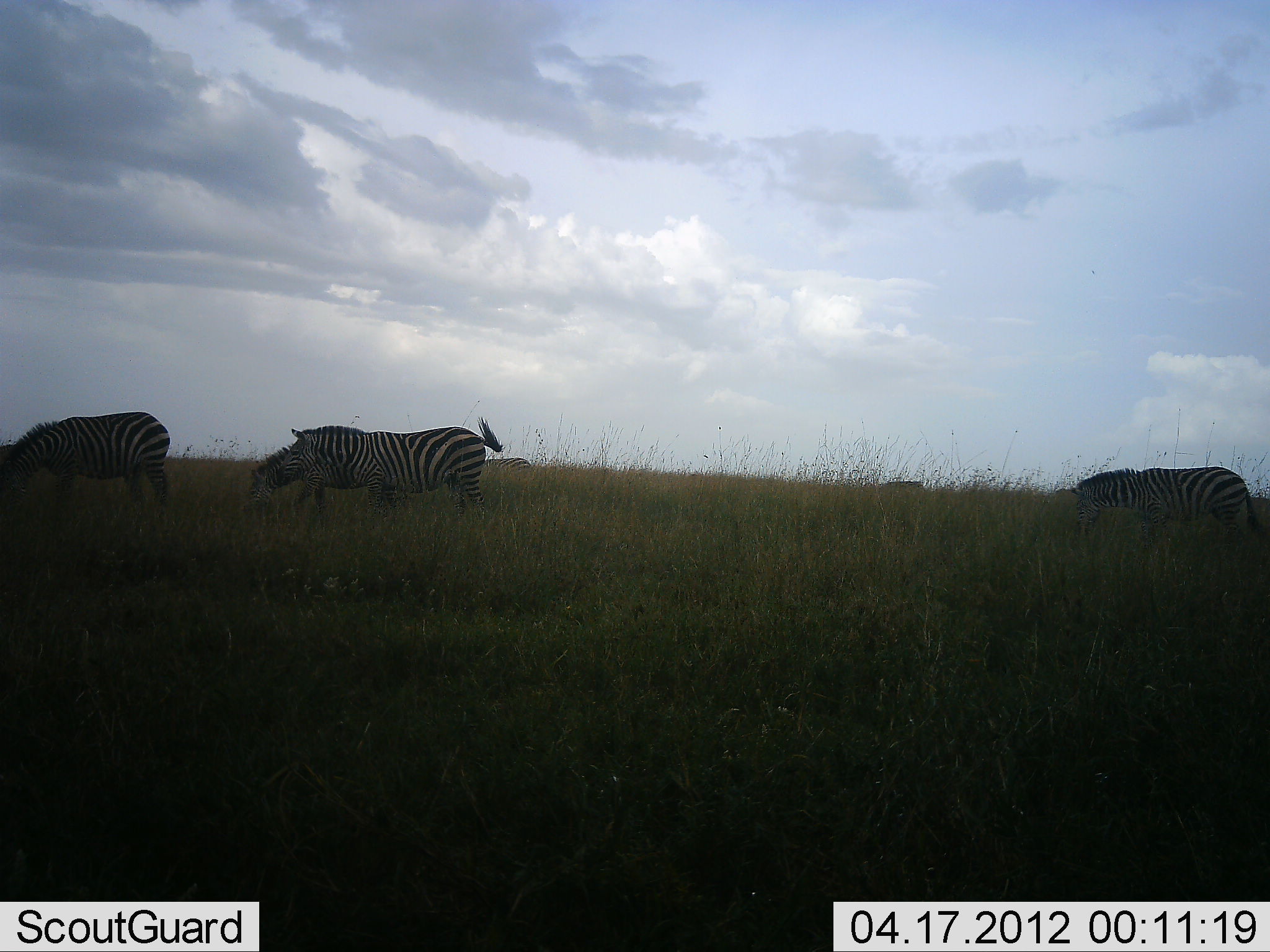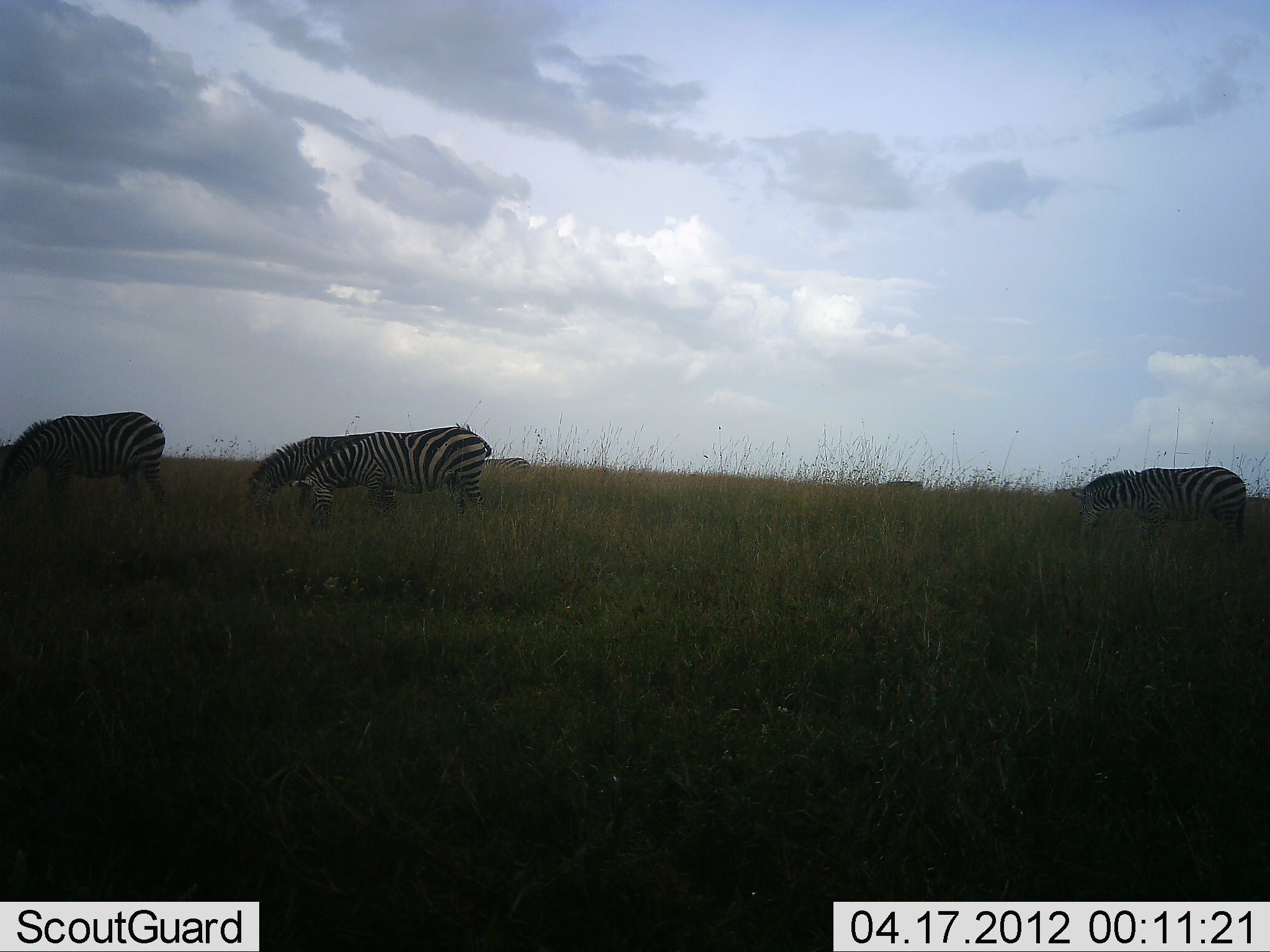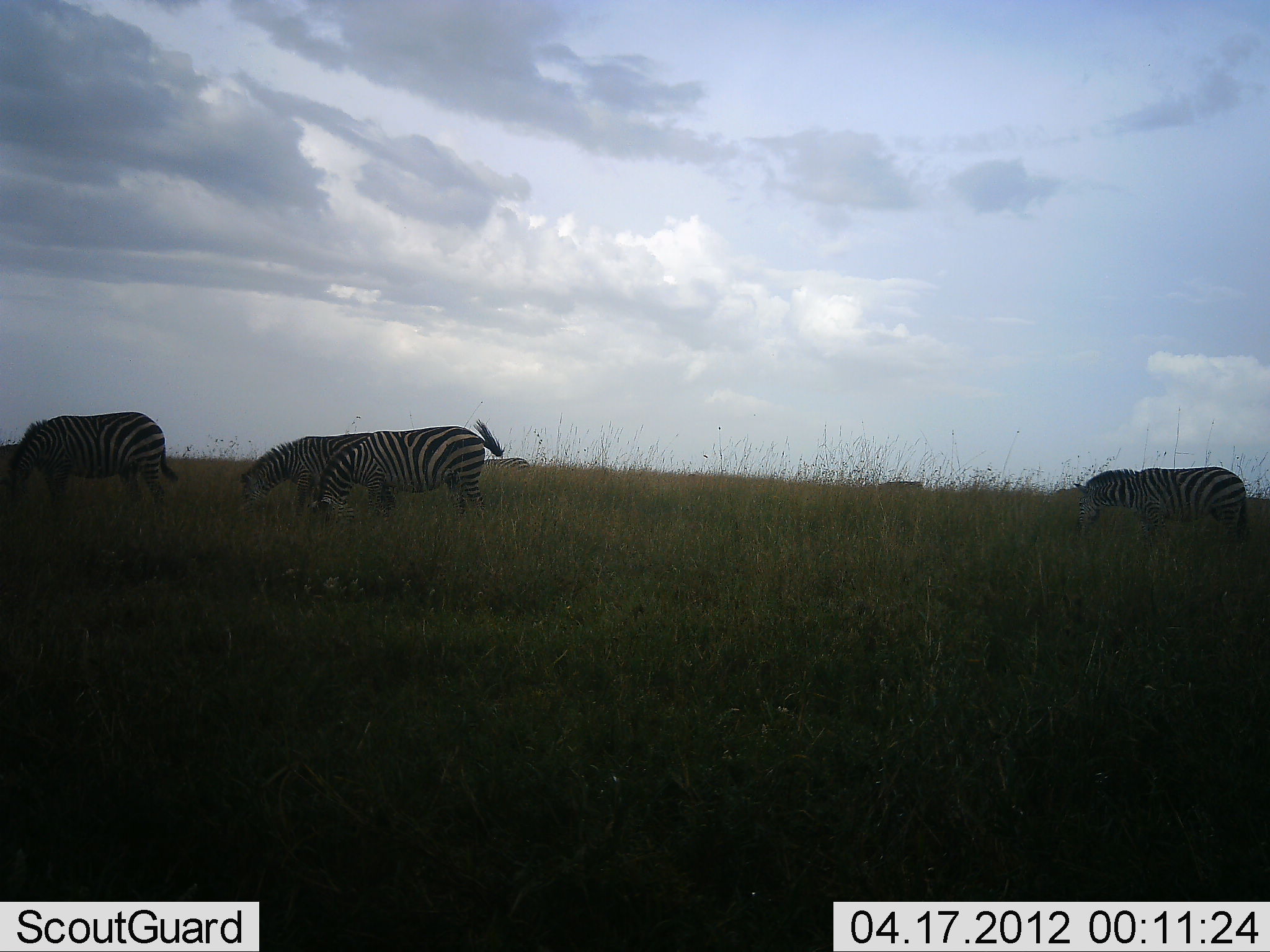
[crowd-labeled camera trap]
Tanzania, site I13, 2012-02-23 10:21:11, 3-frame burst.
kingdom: Animalia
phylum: Chordata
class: Mammalia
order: Perissodactyla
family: Equidae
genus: Equus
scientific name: Equus quagga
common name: plains zebra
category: zebra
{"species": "zebra (plains zebra) (Equus quagga)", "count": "4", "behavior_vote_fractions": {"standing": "35%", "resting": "0%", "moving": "18%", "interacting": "0%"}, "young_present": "0%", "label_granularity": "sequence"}